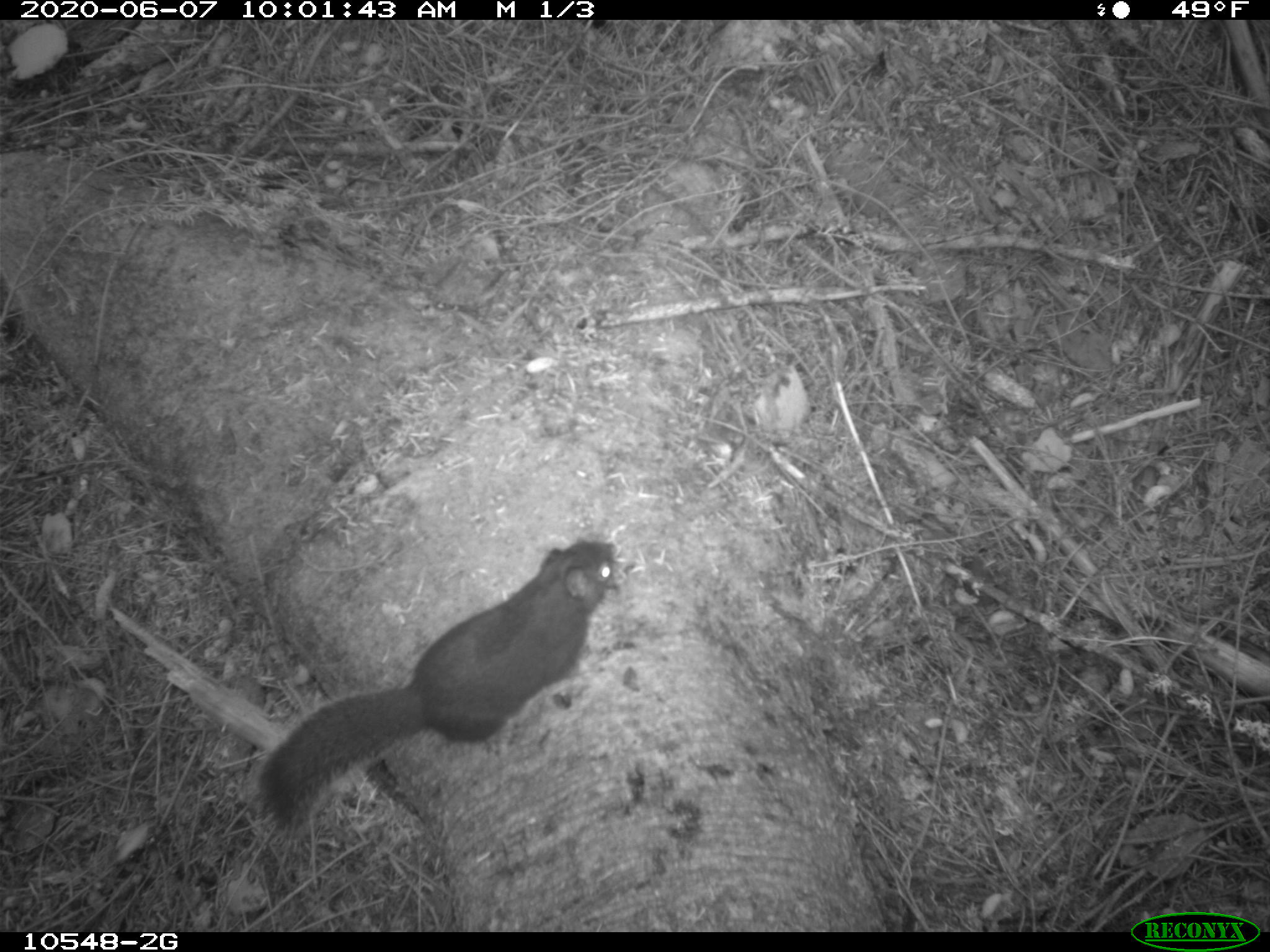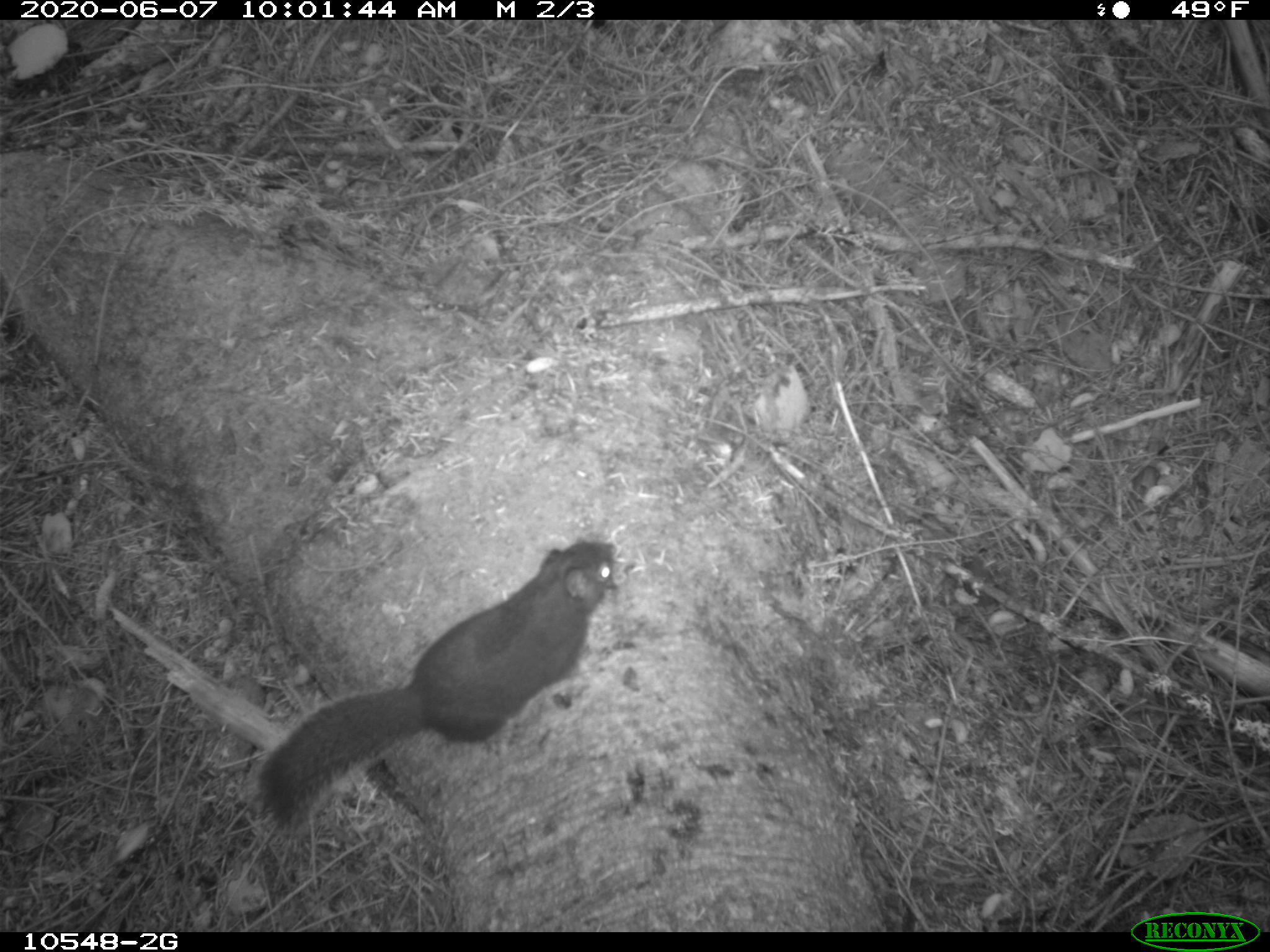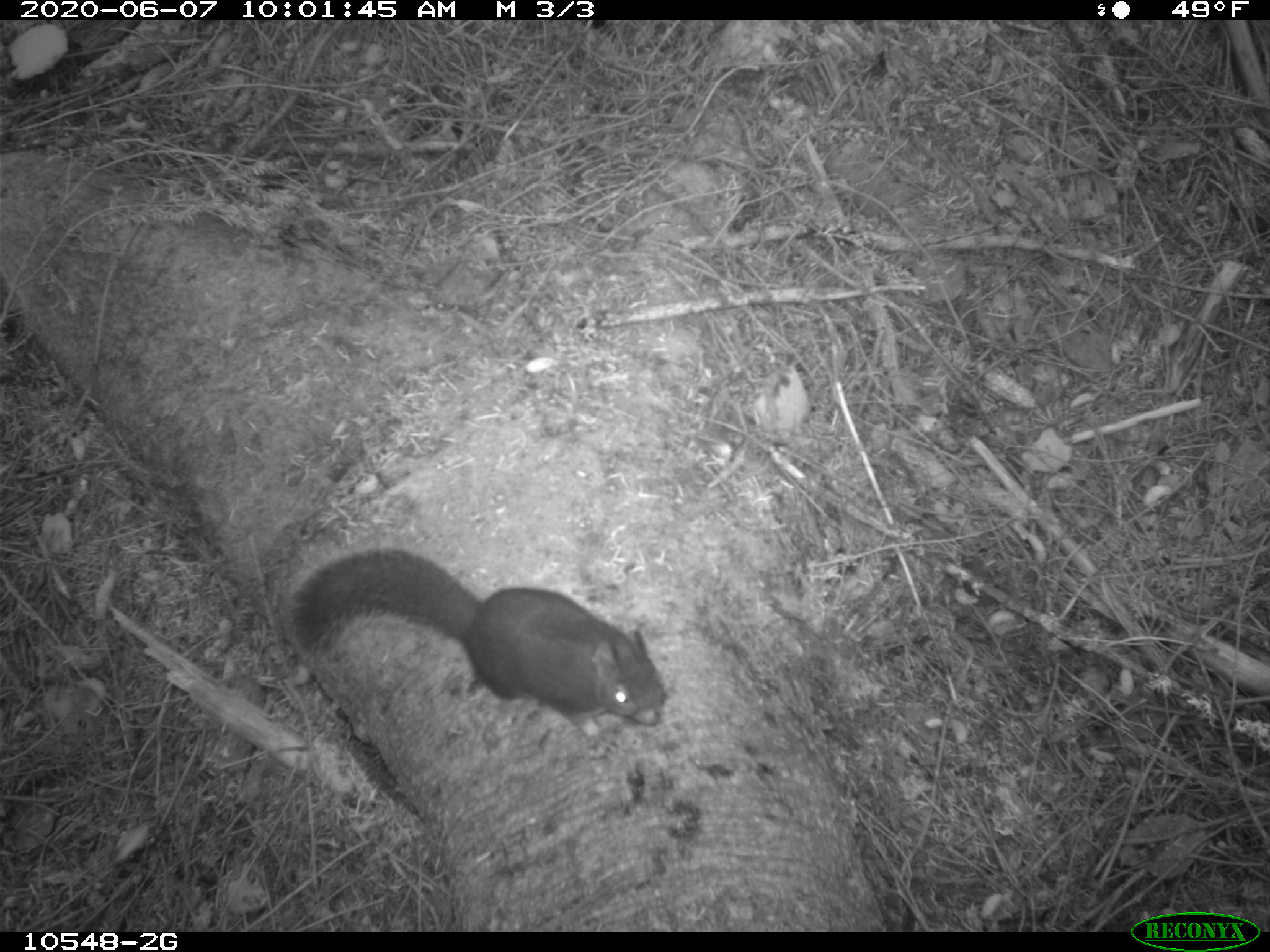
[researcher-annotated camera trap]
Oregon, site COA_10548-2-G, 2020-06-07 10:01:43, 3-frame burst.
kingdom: Animalia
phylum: Chordata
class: Mammalia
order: Rodentia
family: Sciuridae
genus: Tamiasciurus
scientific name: Tamiasciurus douglasii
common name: douglas squirrel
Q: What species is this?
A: Douglas squirrel (Tamiasciurus douglasii).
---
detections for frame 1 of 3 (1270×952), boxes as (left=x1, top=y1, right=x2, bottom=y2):
douglas squirrel: (left=255, top=535, right=618, bottom=828)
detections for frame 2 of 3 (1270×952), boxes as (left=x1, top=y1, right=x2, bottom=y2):
douglas squirrel: (left=255, top=537, right=623, bottom=829)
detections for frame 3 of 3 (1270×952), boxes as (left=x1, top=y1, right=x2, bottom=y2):
douglas squirrel: (left=289, top=544, right=674, bottom=741)